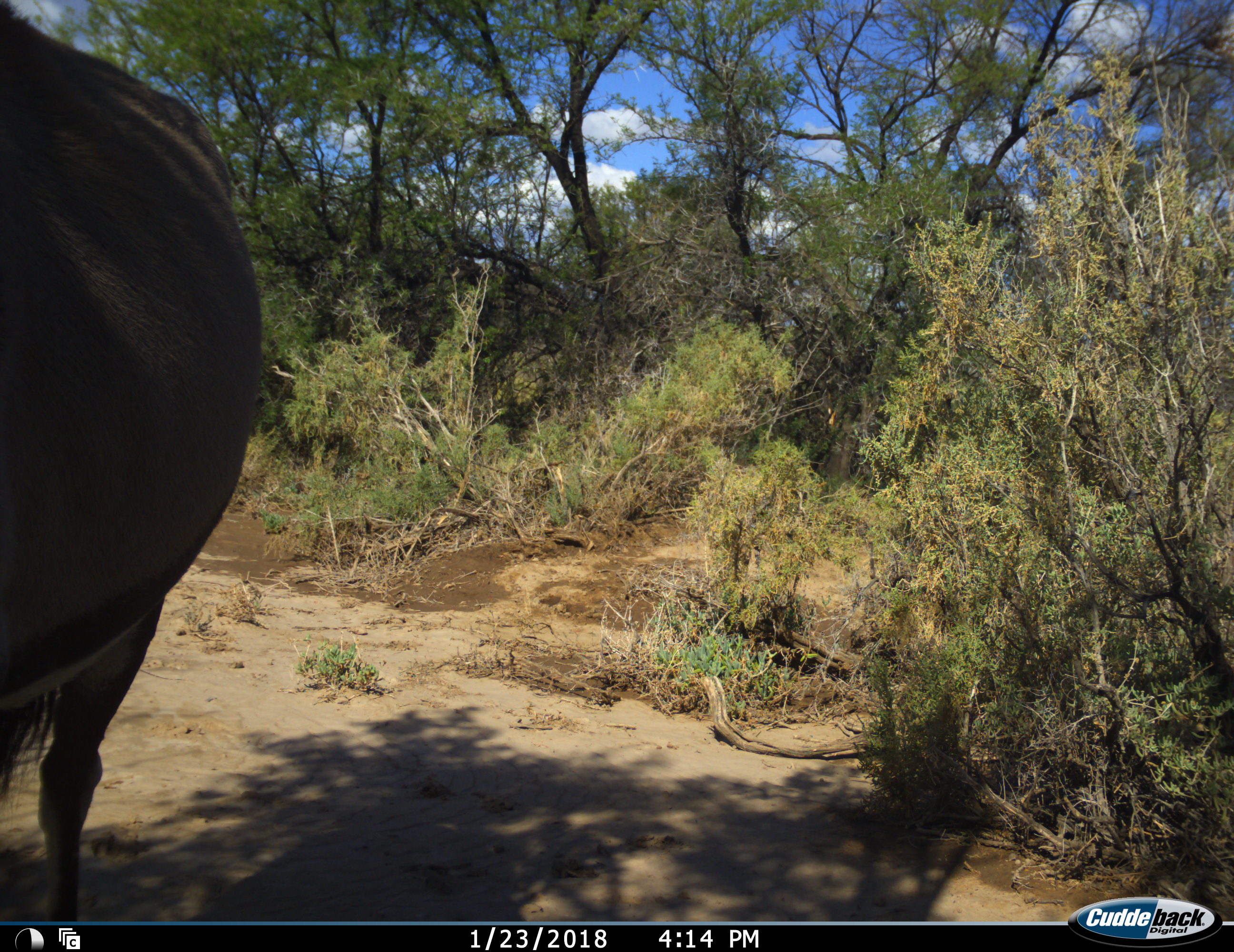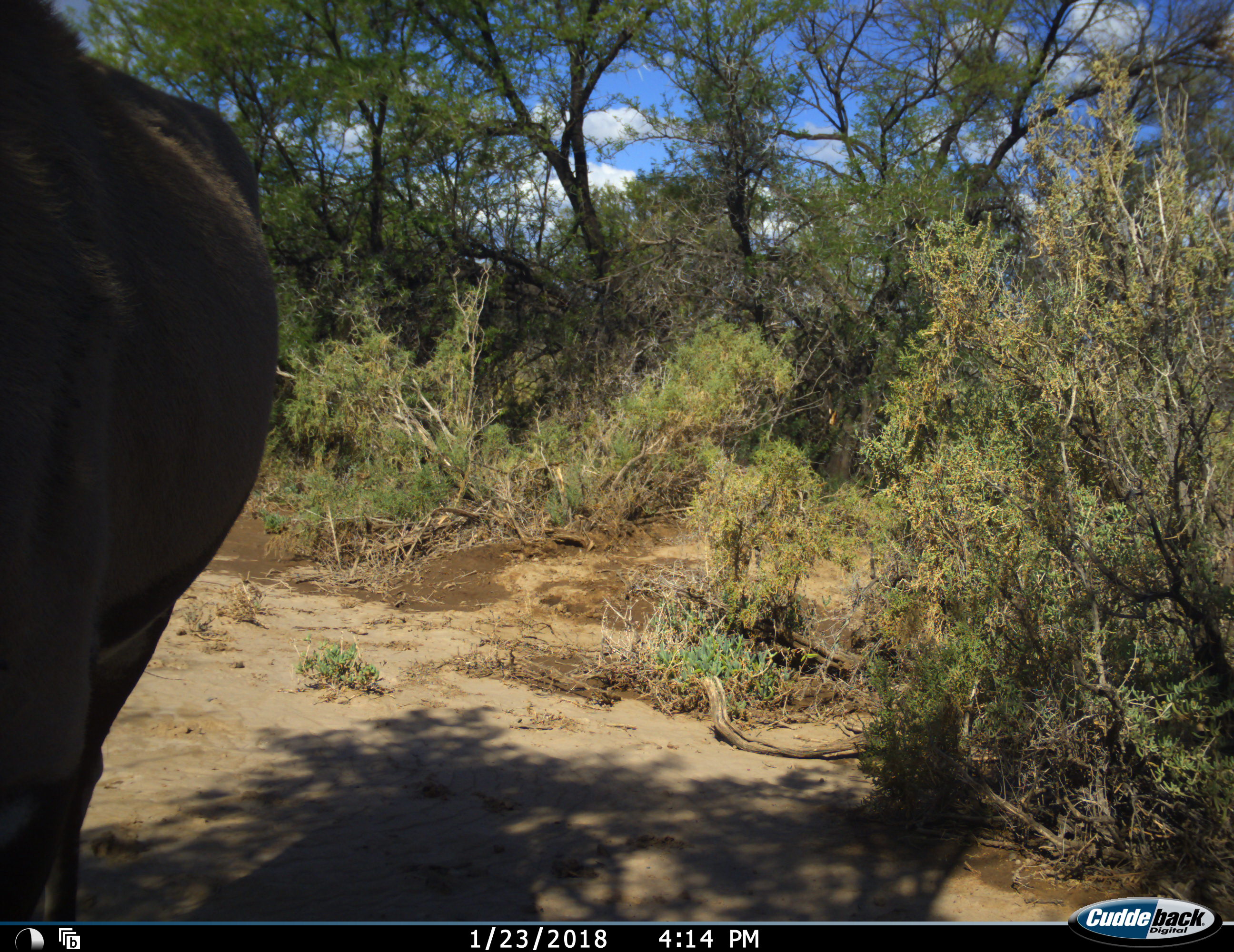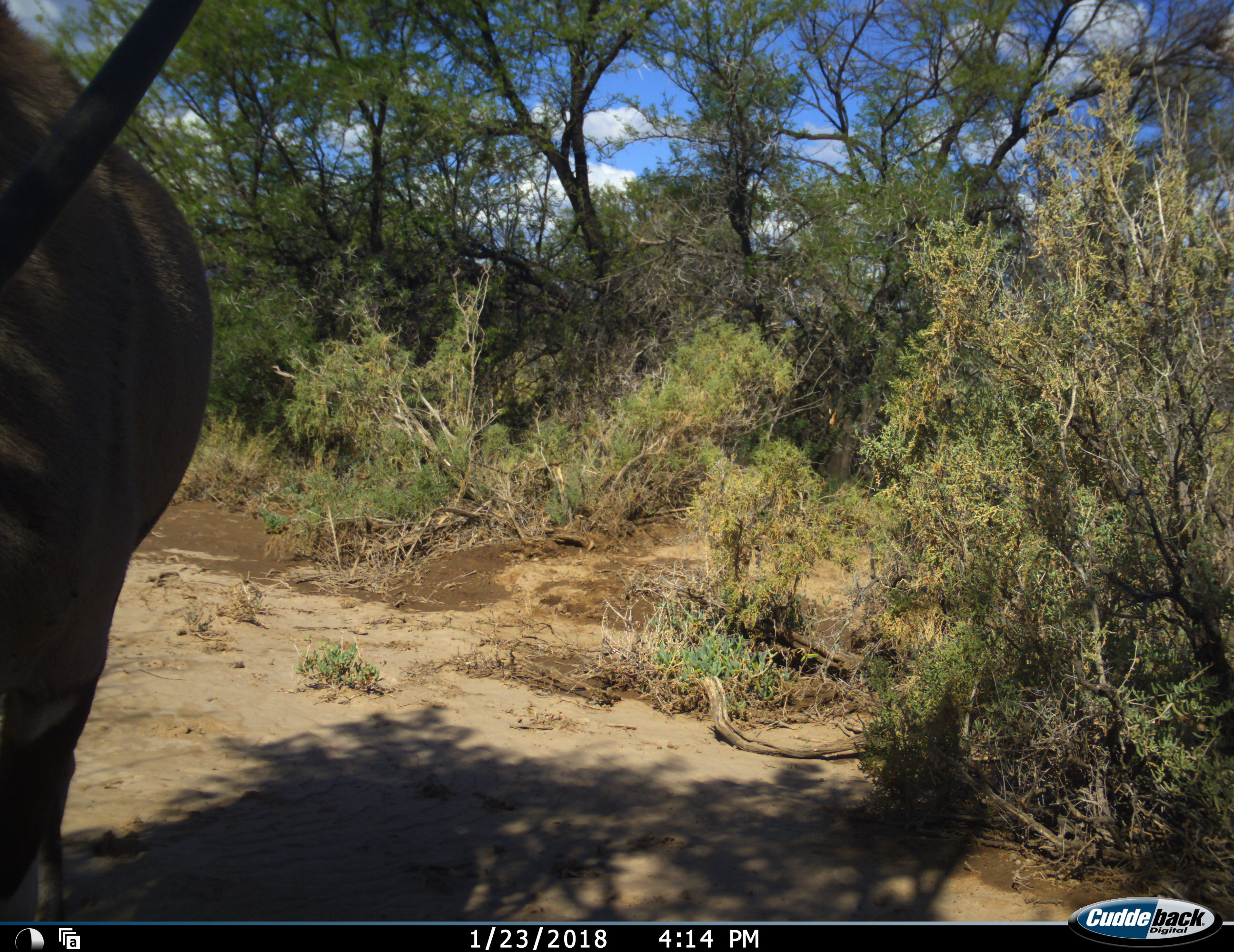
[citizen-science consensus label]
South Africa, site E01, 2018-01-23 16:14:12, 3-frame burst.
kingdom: Animalia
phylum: Chordata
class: Mammalia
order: Artiodactyla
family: Bovidae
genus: Oryx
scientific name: Oryx gazella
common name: gemsbok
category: gemsbokoryx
Gemsbokoryx (gemsbok) (Oryx gazella), count 1. Behavior (volunteer vote fractions): standing 100%, resting 0%, moving 0%, interacting 0%. Young present (vote fraction): 0%. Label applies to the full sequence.